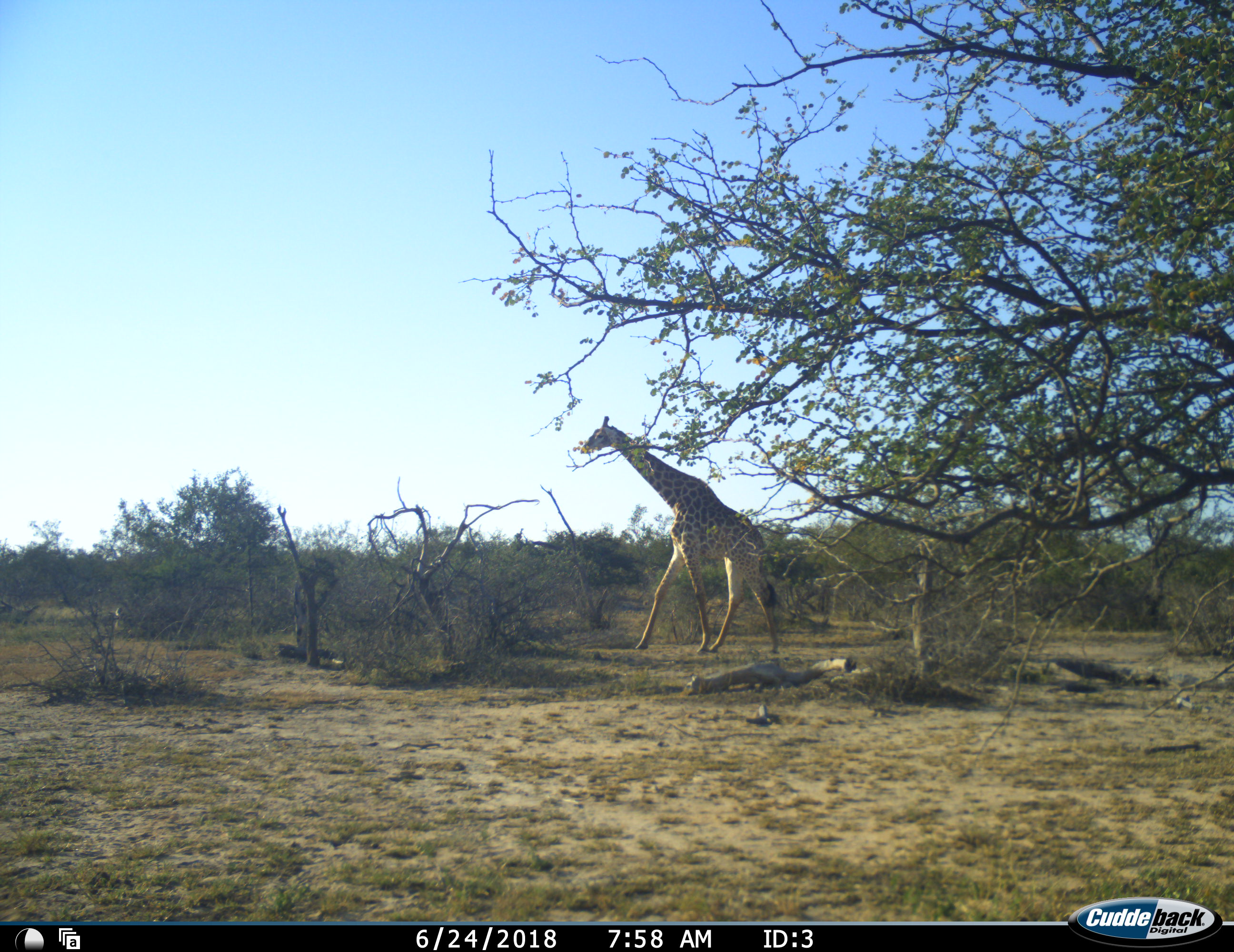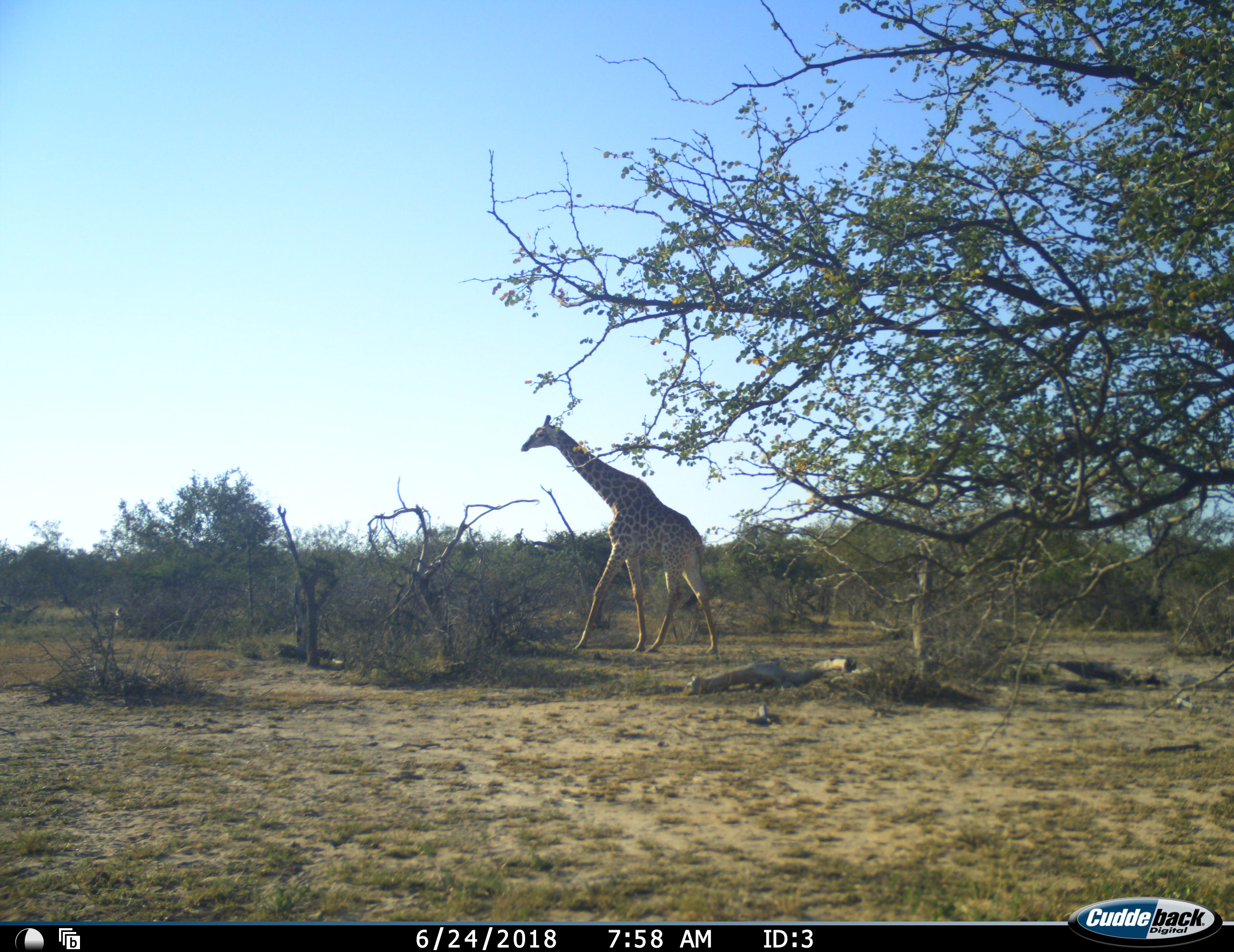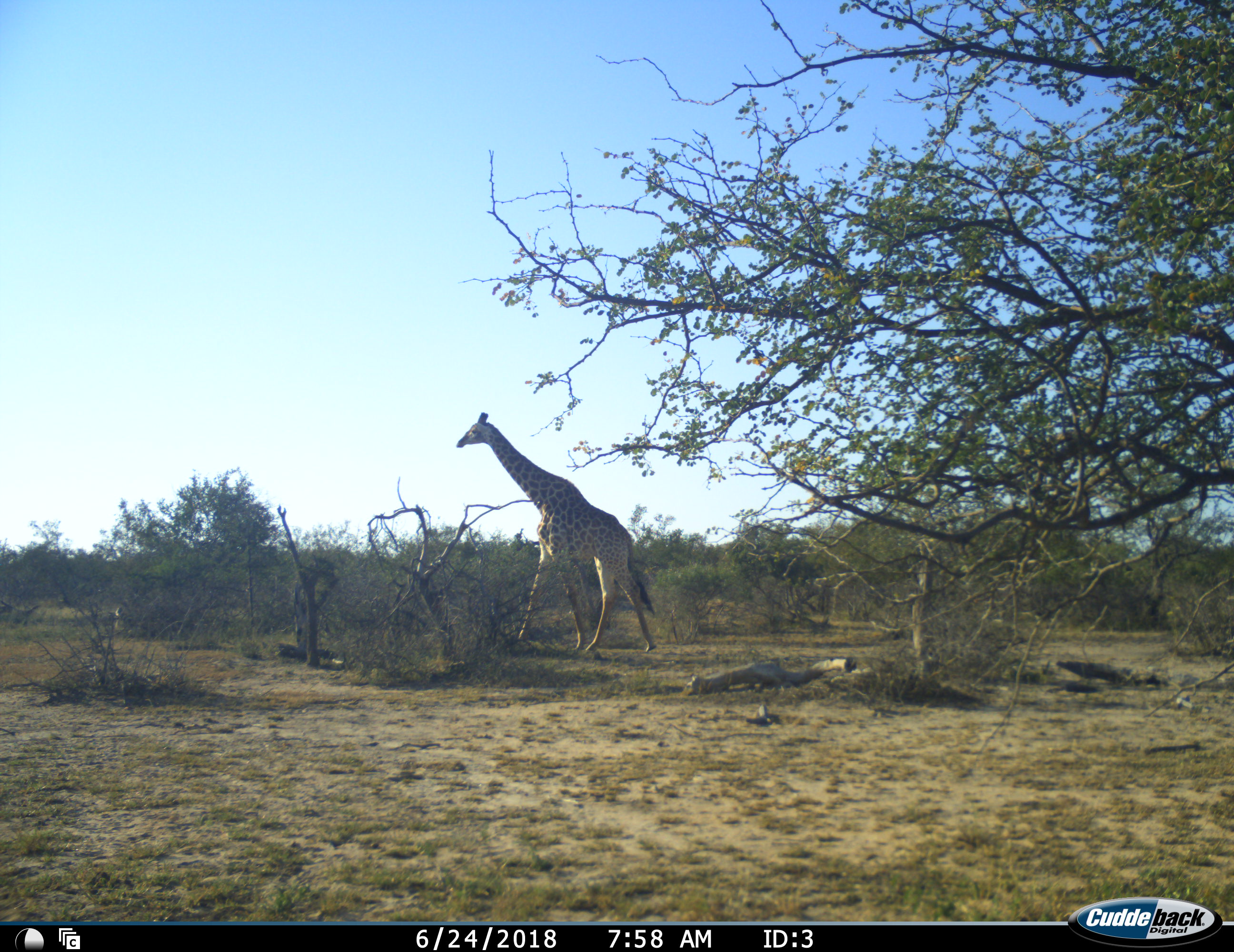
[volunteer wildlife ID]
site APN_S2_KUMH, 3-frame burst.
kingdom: Animalia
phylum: Chordata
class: Mammalia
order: Artiodactyla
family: Giraffidae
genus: Giraffa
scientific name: Giraffa camelopardalis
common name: giraffe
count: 1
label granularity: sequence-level